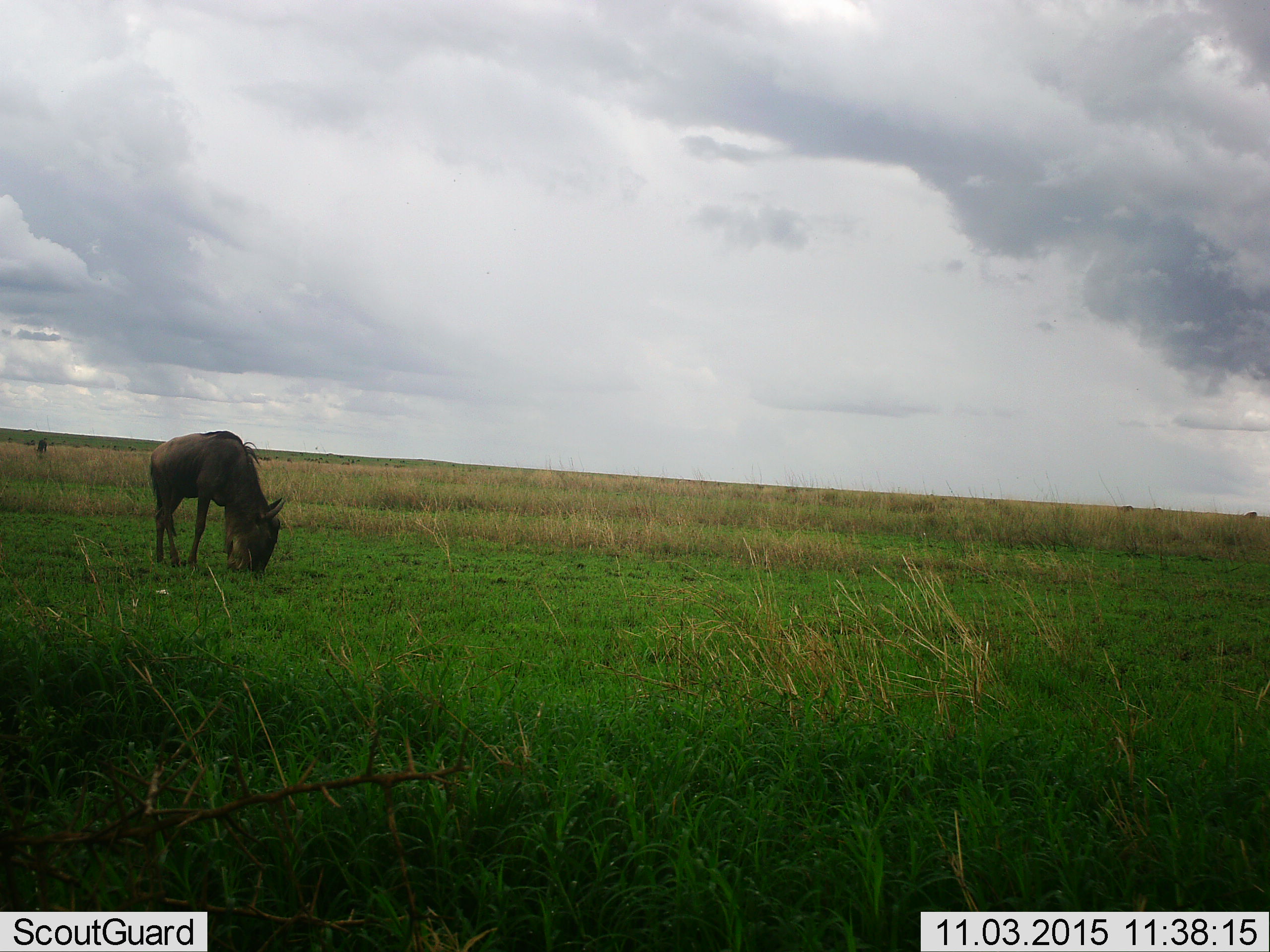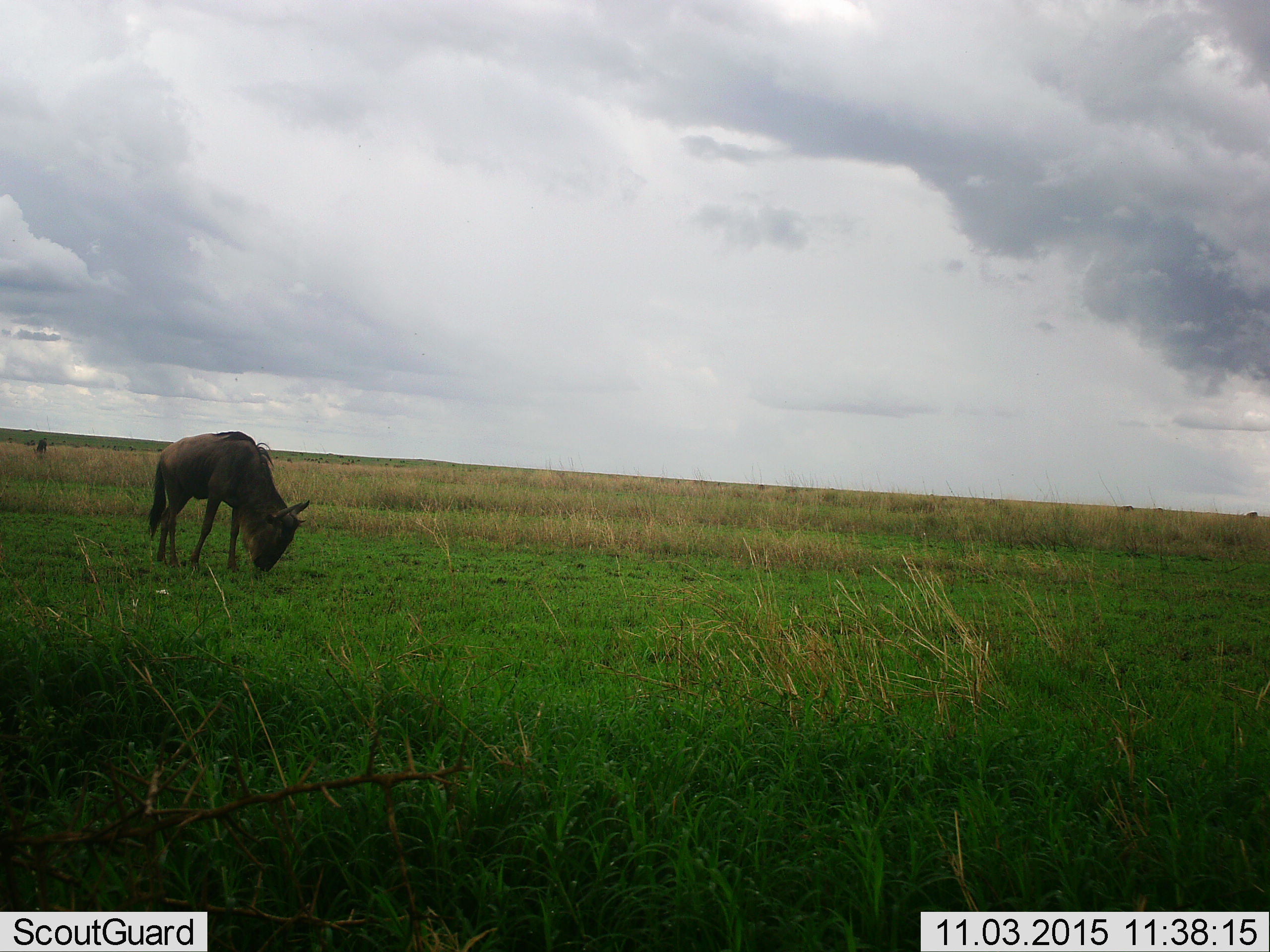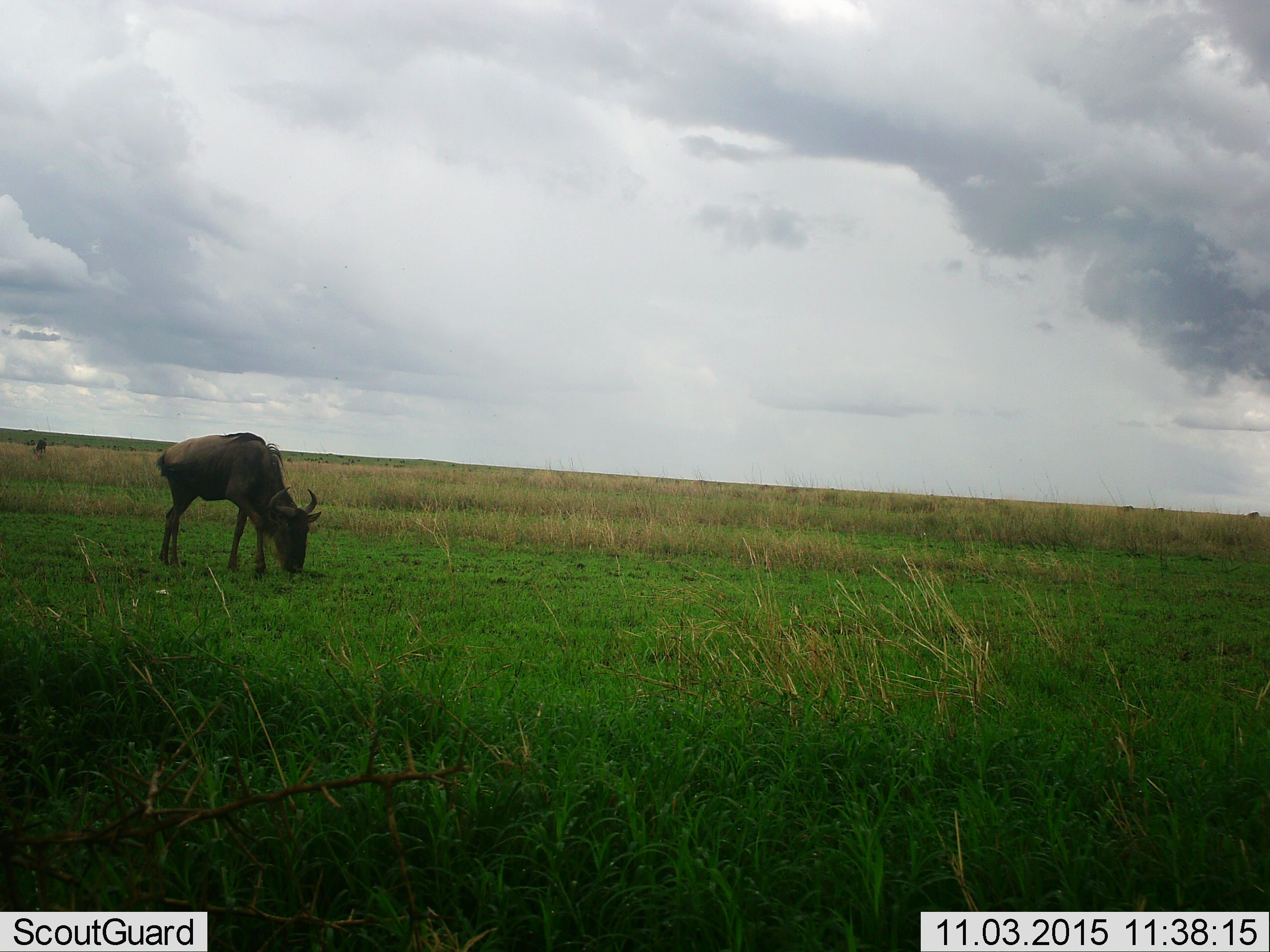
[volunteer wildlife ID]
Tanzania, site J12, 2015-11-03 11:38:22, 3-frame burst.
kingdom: Animalia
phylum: Chordata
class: Mammalia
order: Artiodactyla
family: Bovidae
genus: Connochaetes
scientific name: Connochaetes taurinus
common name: blue wildebeest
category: wildebeest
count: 2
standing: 43%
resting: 0%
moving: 0%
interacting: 0%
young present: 0%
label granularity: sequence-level